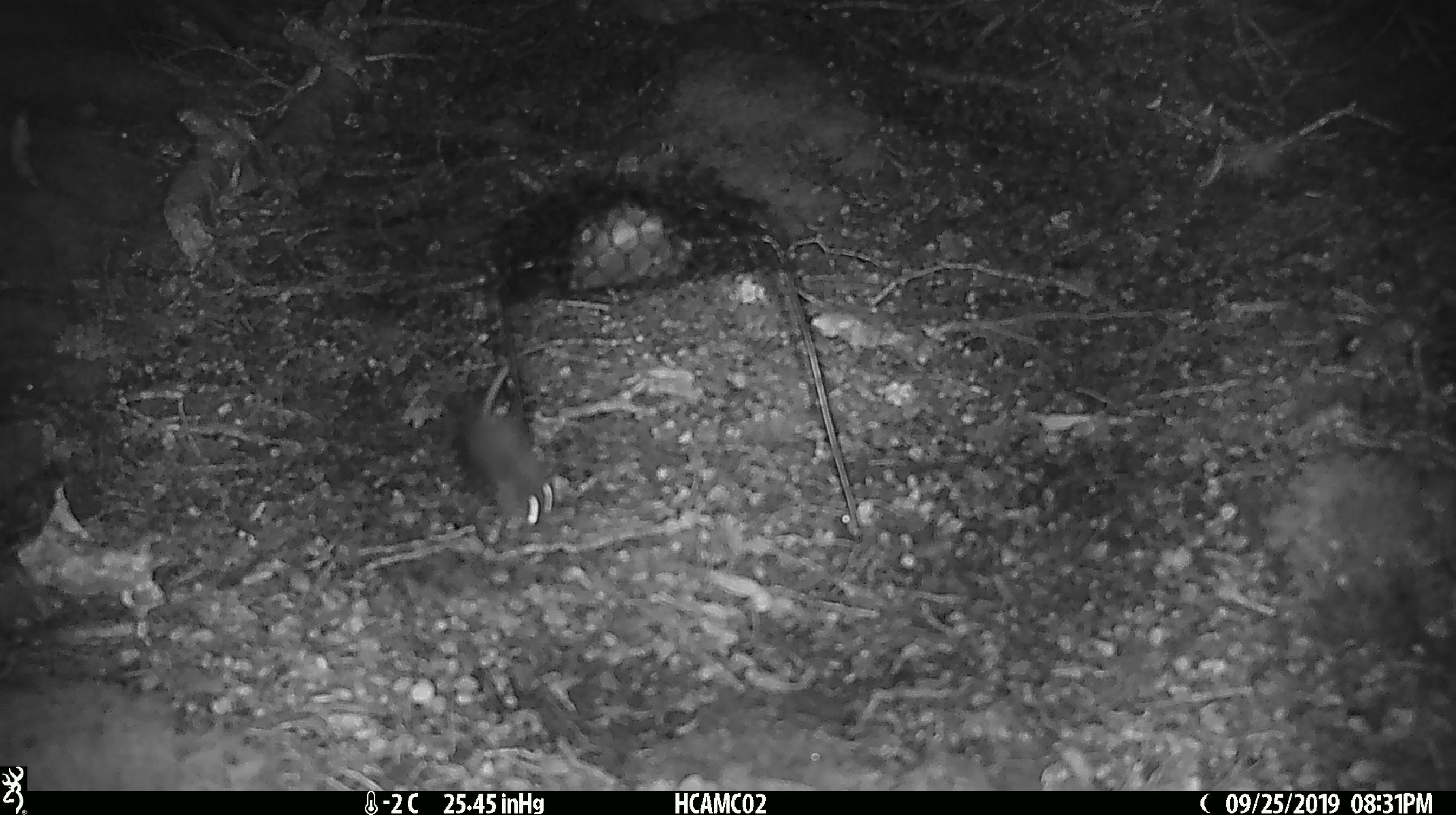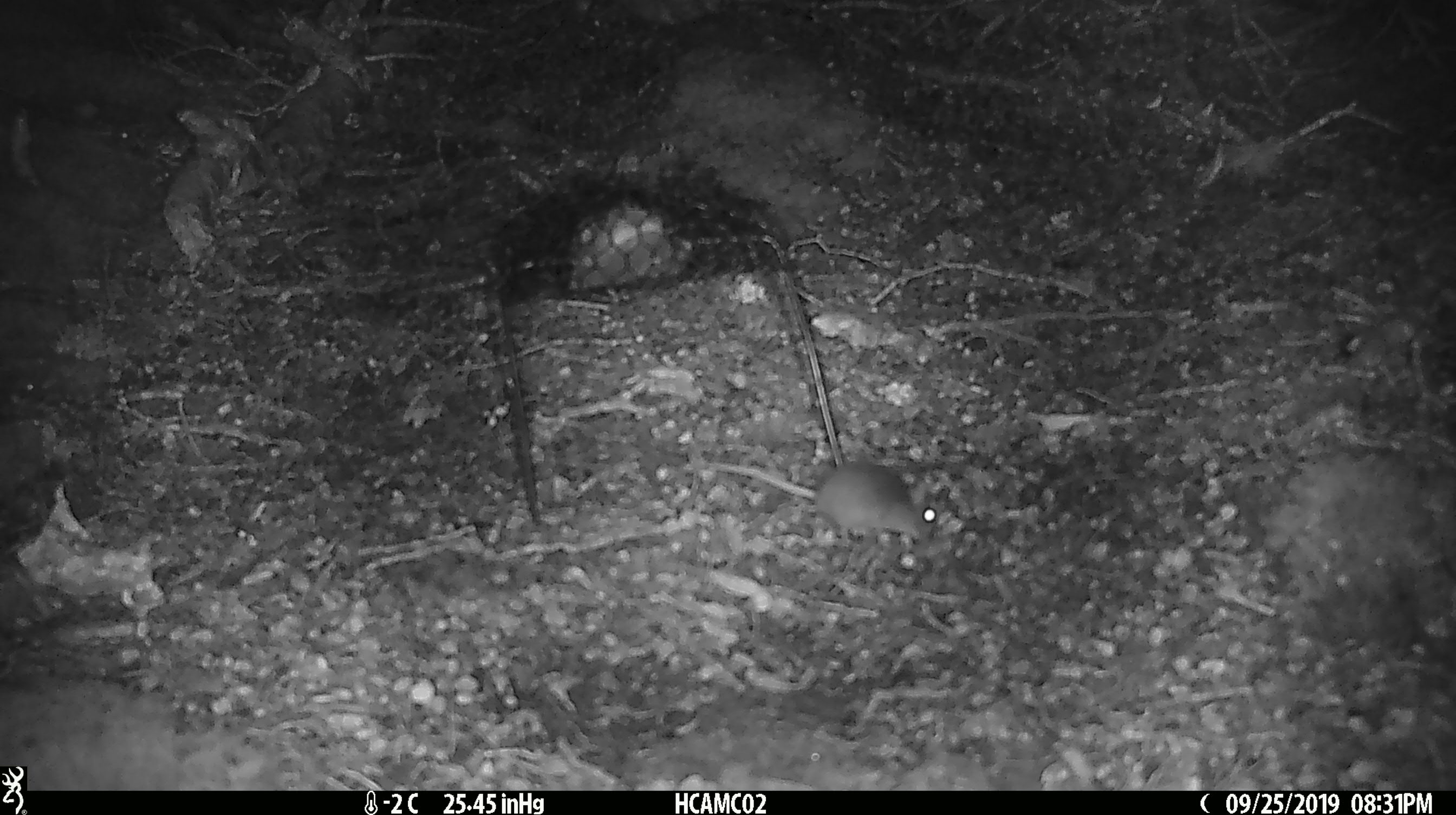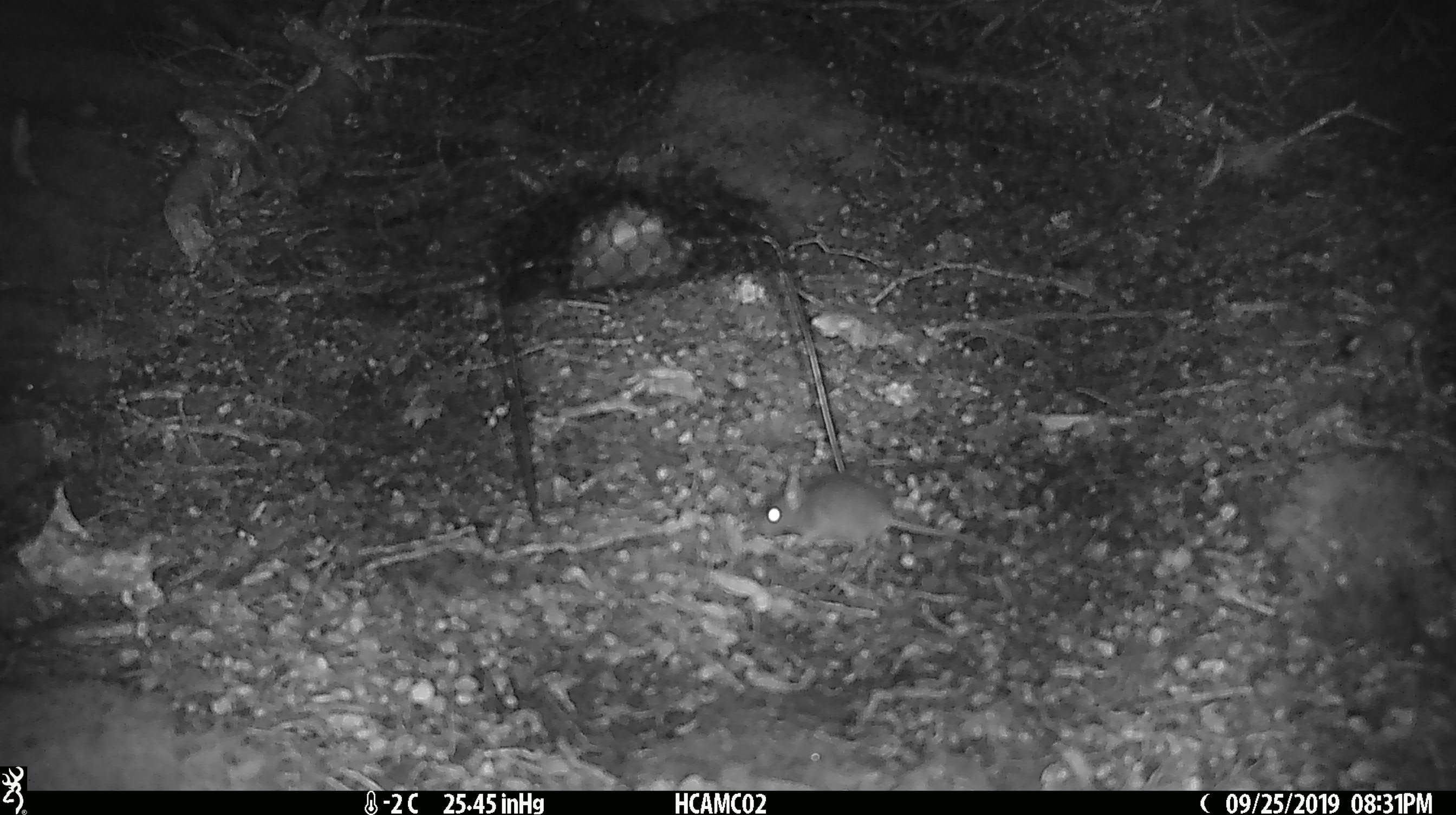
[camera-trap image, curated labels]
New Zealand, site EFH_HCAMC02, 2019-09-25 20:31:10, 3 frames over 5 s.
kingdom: Animalia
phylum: Chordata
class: Mammalia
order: Rodentia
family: Muridae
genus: Mus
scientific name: Mus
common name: mouse